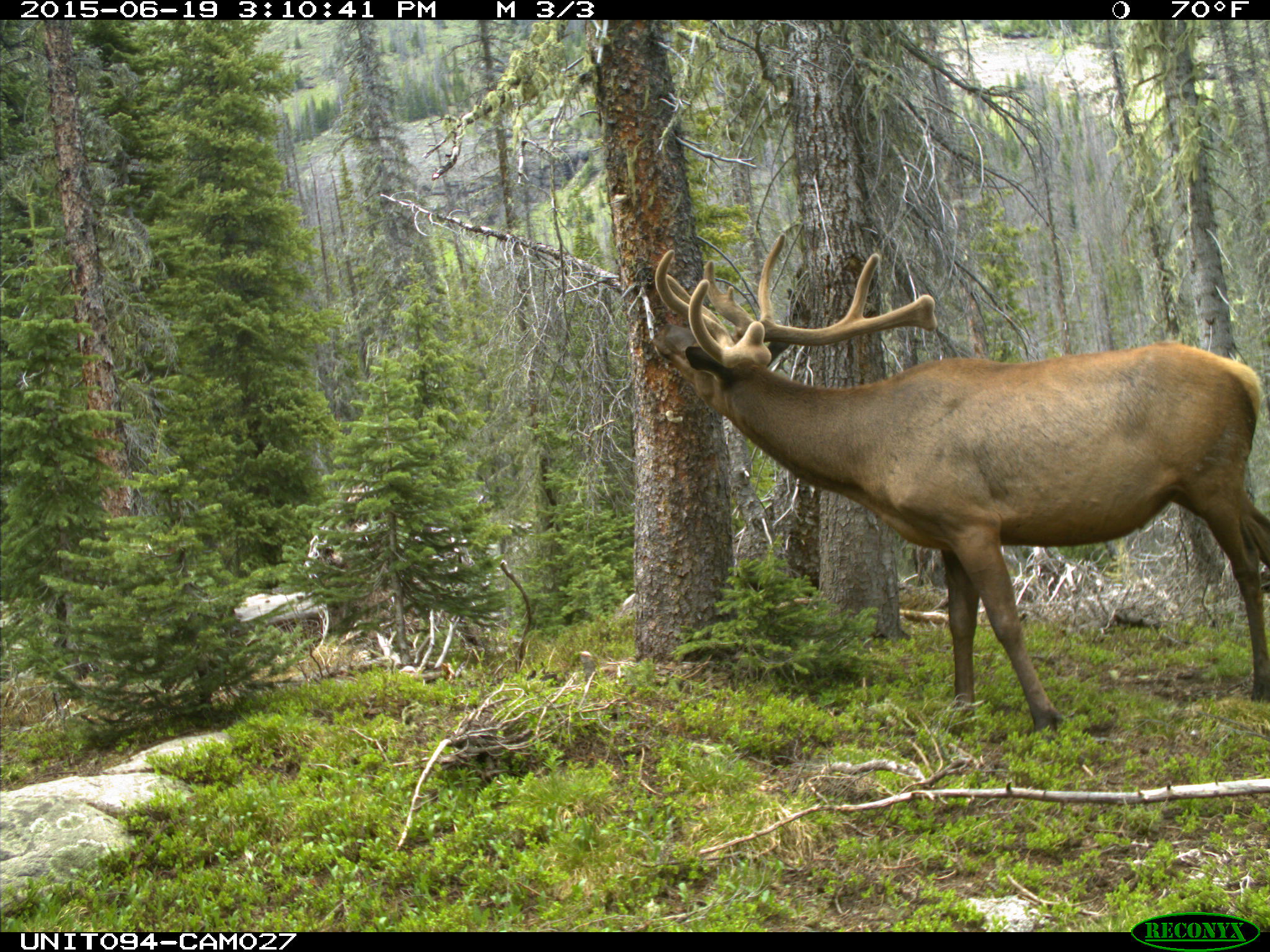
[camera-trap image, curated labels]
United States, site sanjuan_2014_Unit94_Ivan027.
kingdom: Animalia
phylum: Chordata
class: Mammalia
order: Artiodactyla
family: Cervidae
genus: Cervus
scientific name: Cervus elaphus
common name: red deer